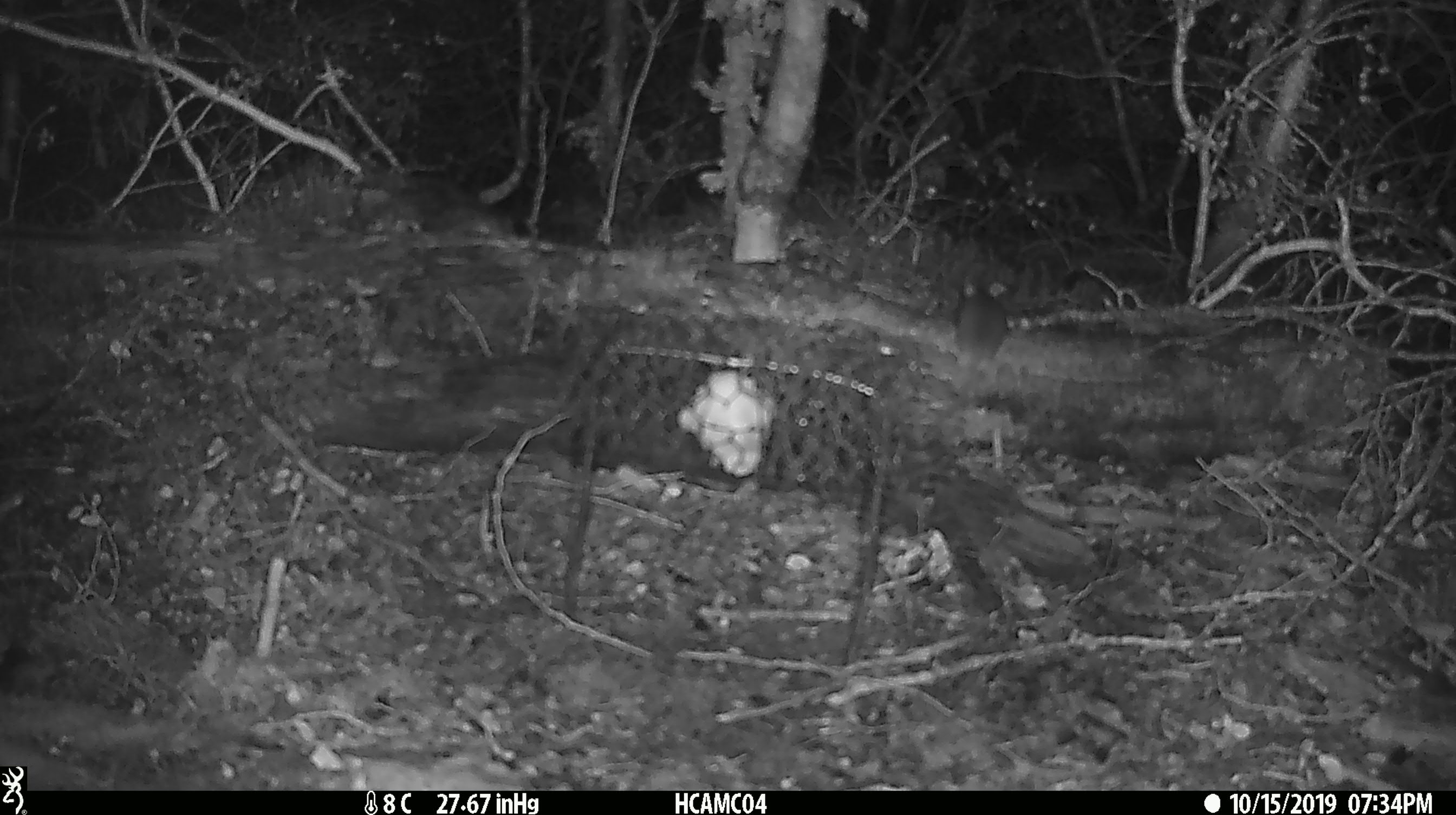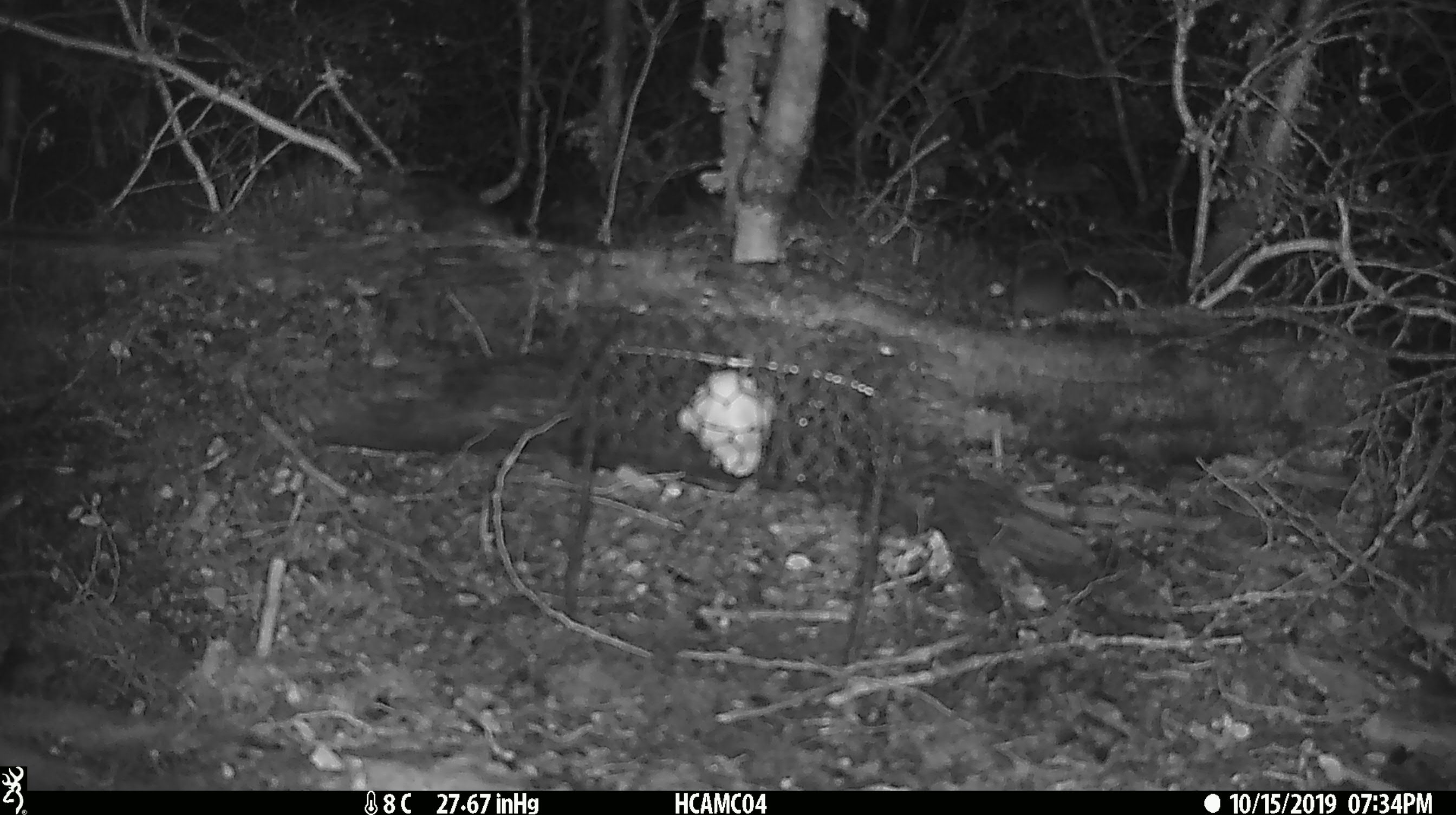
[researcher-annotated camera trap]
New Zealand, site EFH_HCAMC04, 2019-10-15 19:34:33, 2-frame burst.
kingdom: Animalia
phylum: Chordata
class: Mammalia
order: Rodentia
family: Muridae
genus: Mus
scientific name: Mus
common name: mouse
Mouse (Mus).